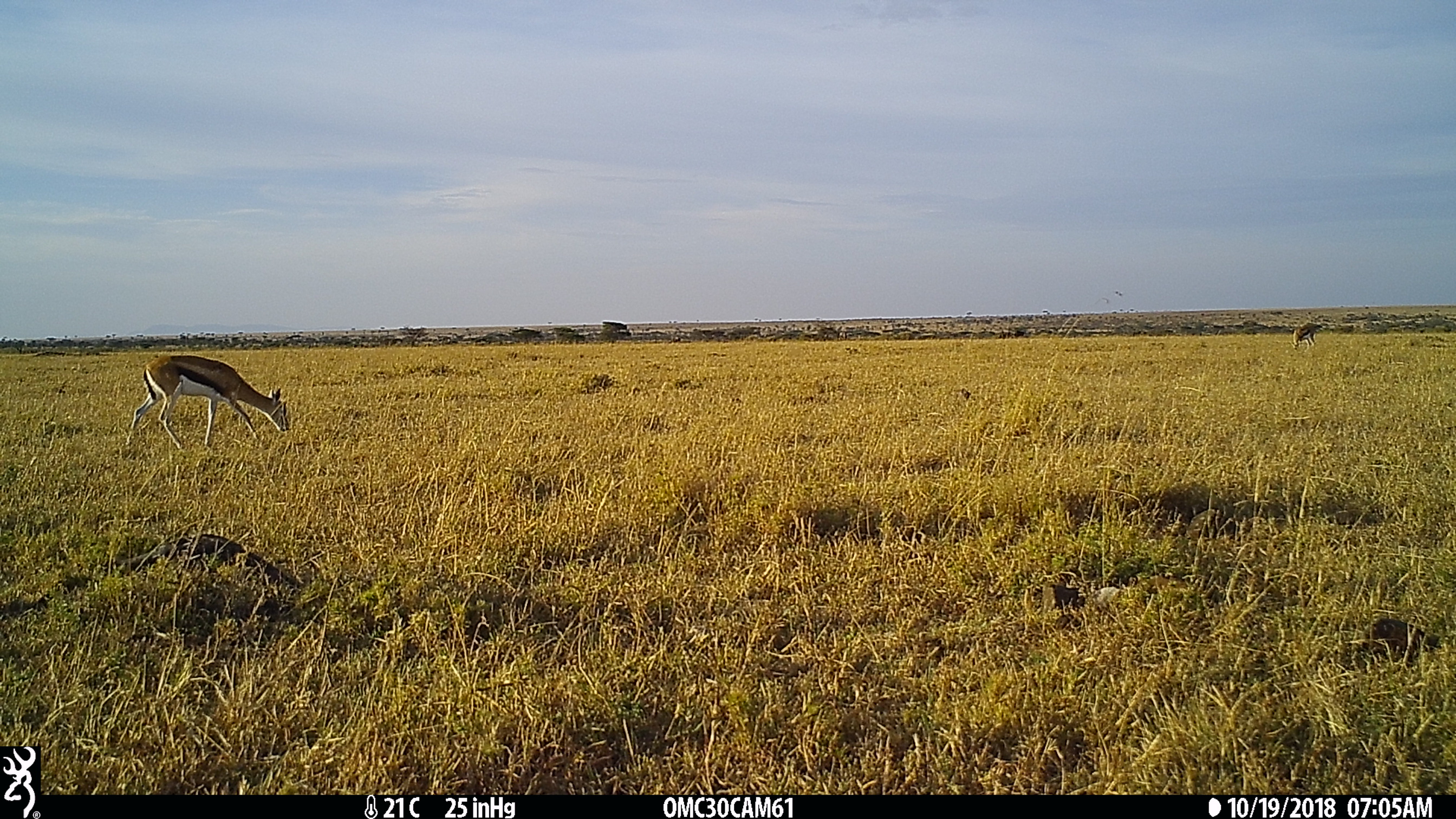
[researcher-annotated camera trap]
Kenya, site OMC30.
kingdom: Animalia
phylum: Chordata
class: Mammalia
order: Artiodactyla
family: Bovidae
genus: Eudorcas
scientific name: Eudorcas thomsonii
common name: thomon's gazelle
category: gazelle thomsons